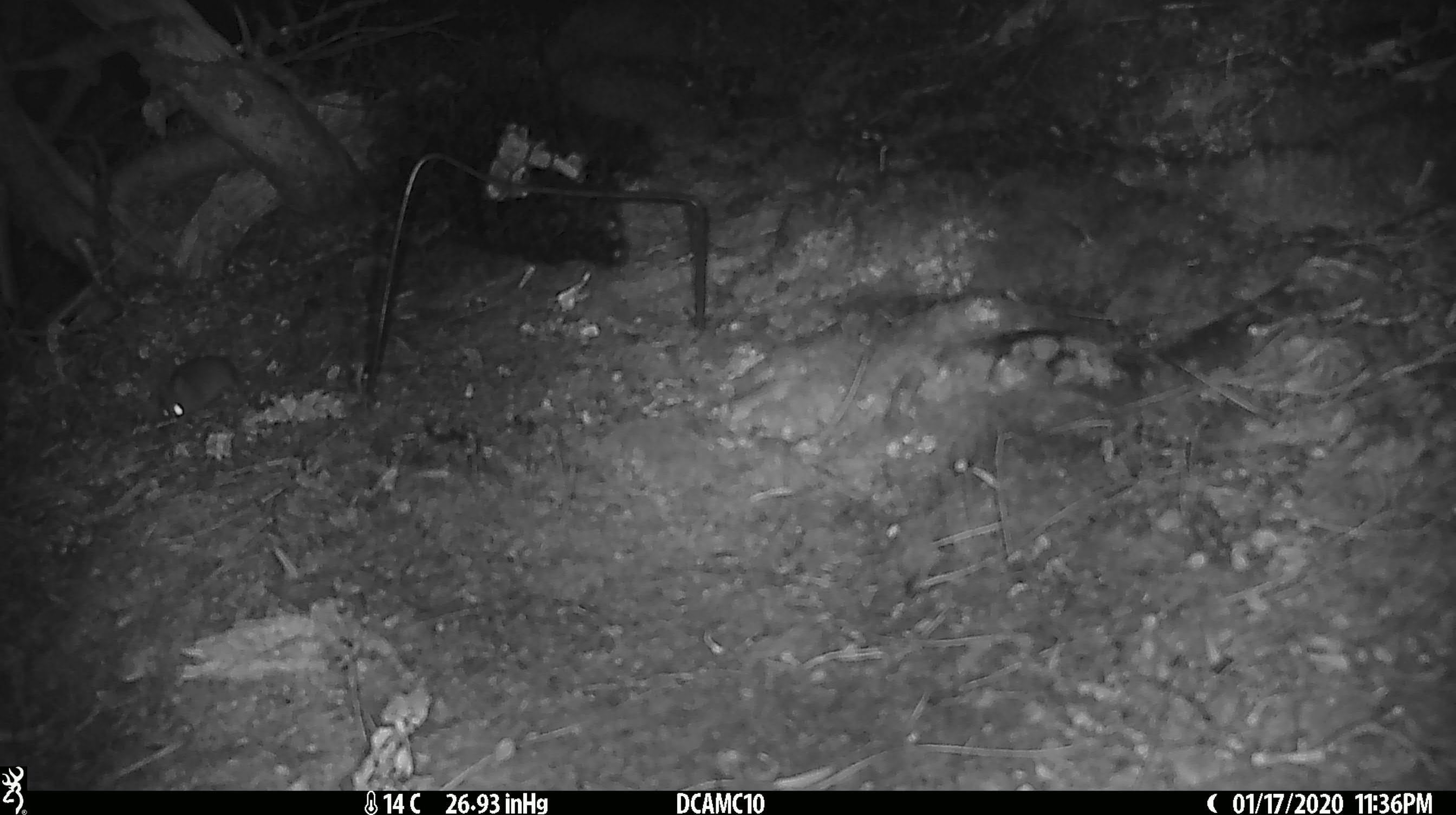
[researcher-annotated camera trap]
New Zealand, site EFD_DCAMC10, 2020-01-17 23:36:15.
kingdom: Animalia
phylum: Chordata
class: Mammalia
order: Rodentia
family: Muridae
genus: Mus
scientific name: Mus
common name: mouse